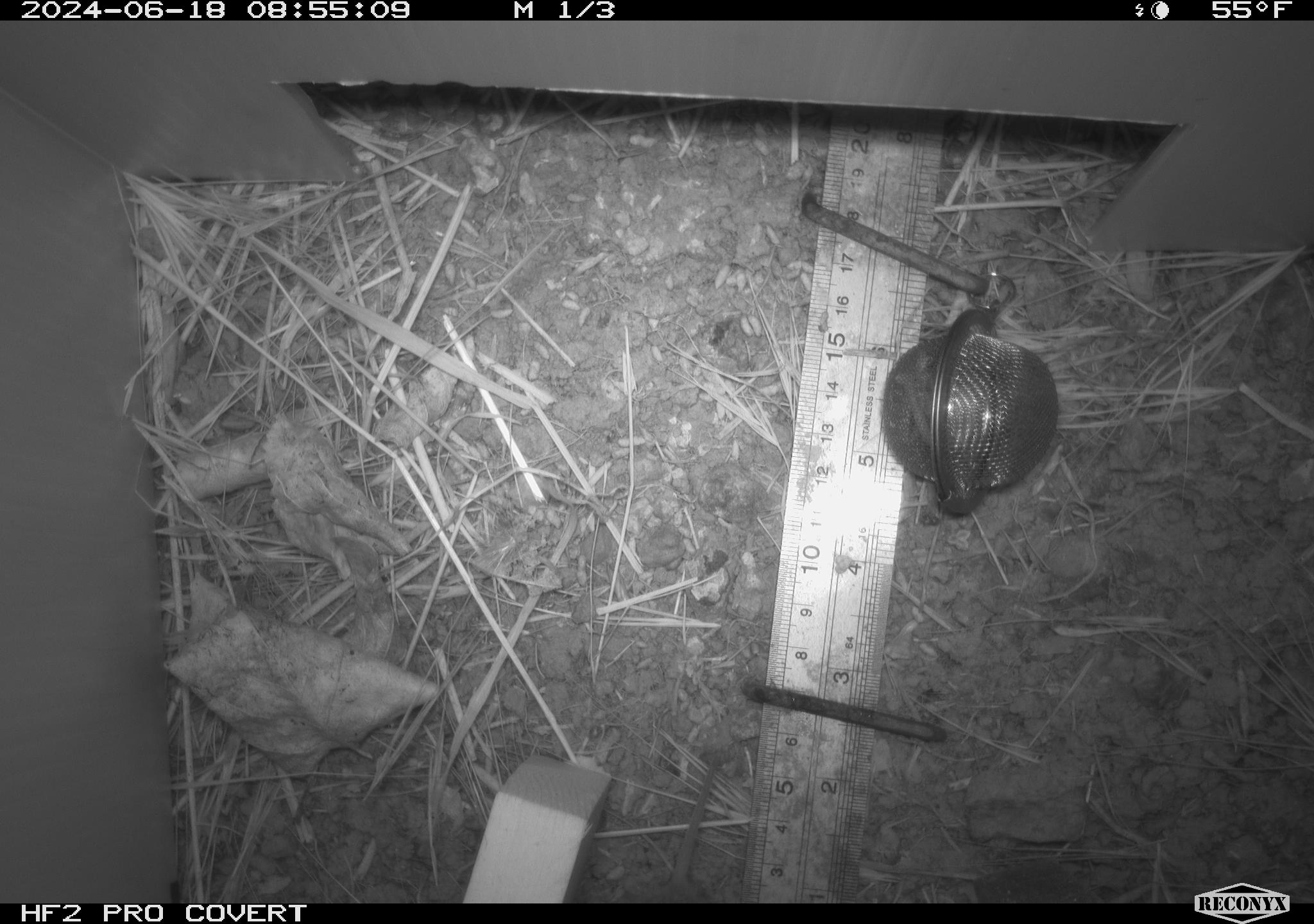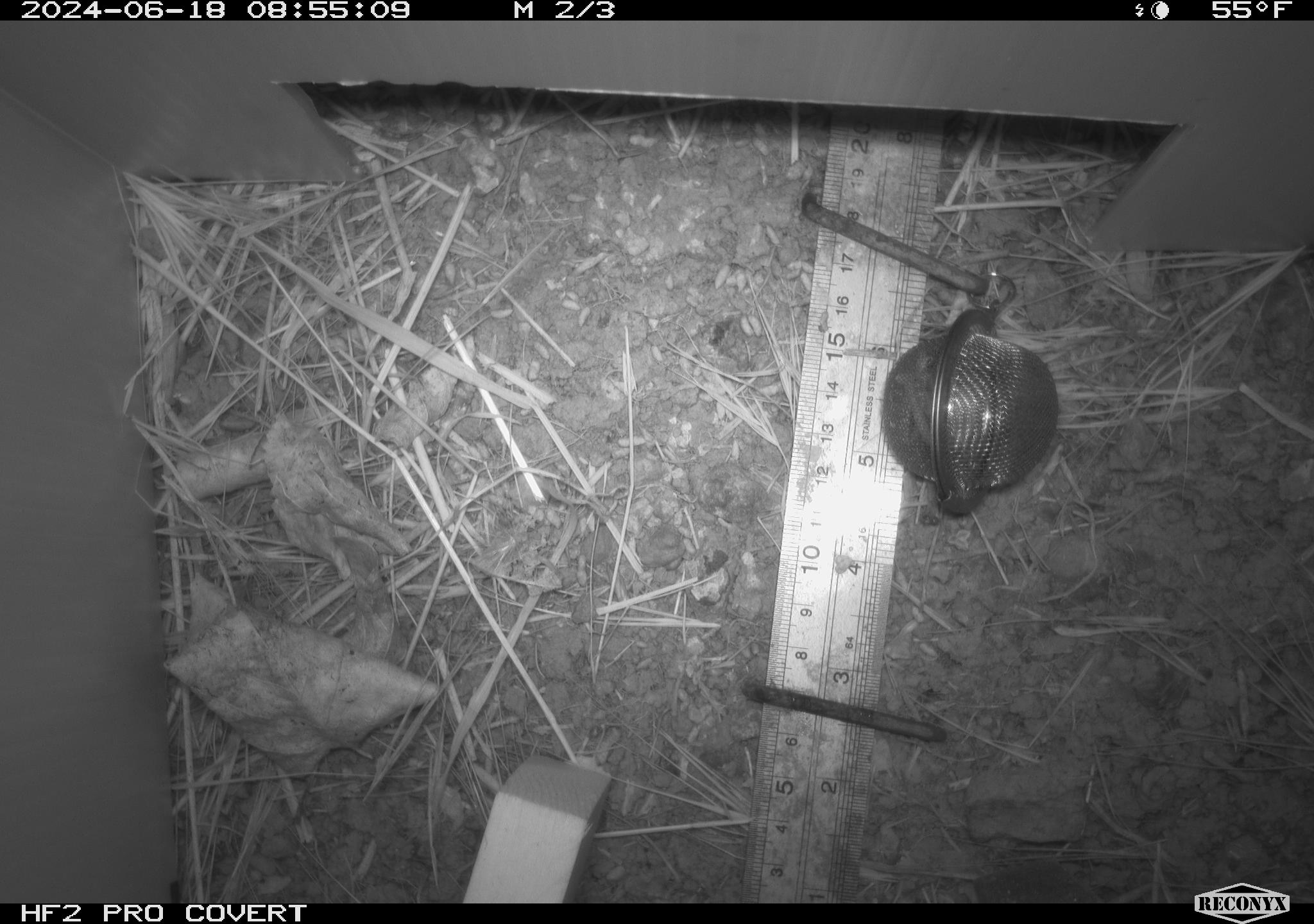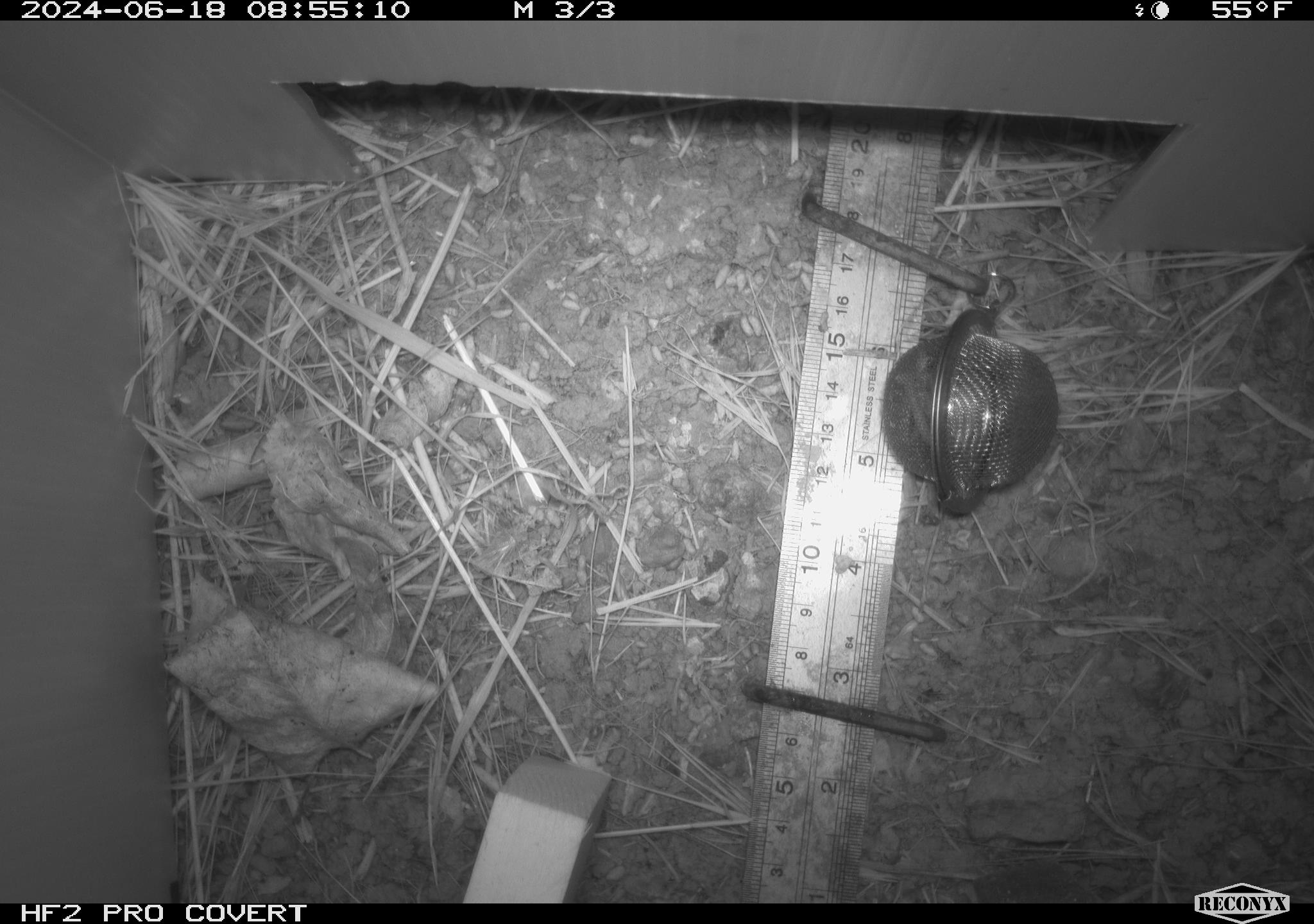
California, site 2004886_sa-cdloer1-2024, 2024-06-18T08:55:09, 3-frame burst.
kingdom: Animalia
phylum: Chordata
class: Mammalia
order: Rodentia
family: Cricetidae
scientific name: Arvicolinae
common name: voles, lemmings, and muskrats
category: arvicolinae subfamily